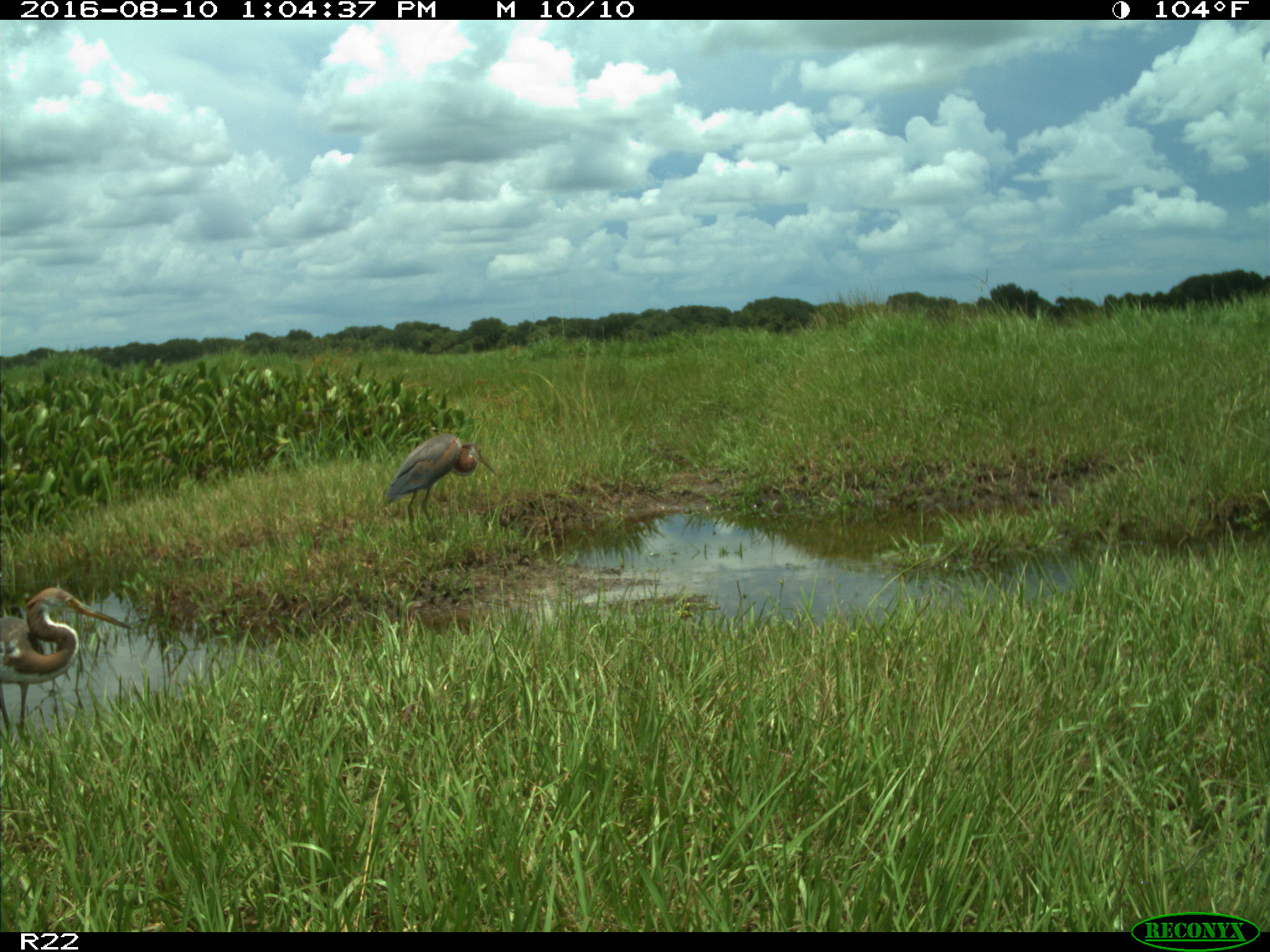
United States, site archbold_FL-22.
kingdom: Animalia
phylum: Chordata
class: Aves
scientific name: Aves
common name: birds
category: unidentified bird